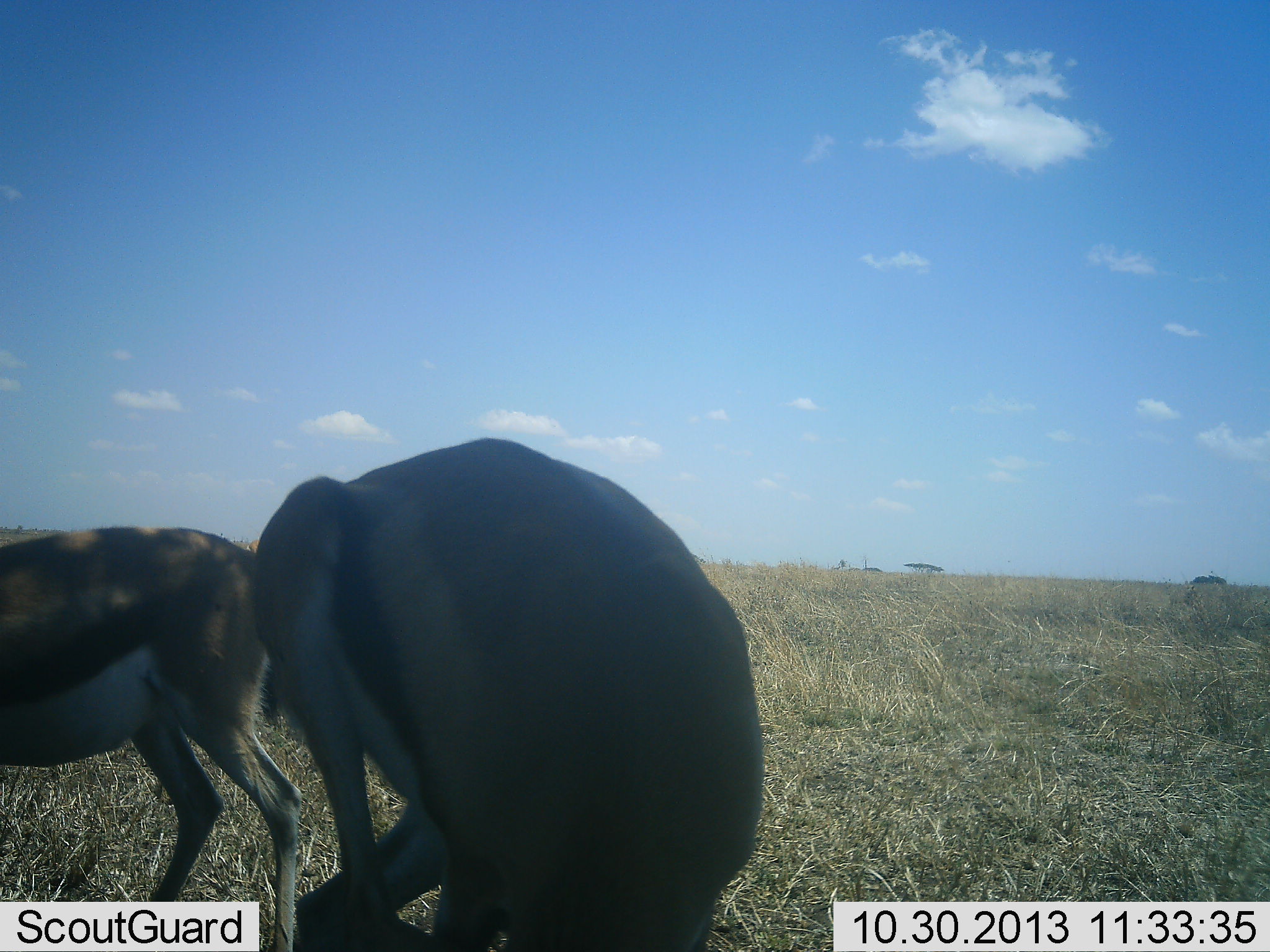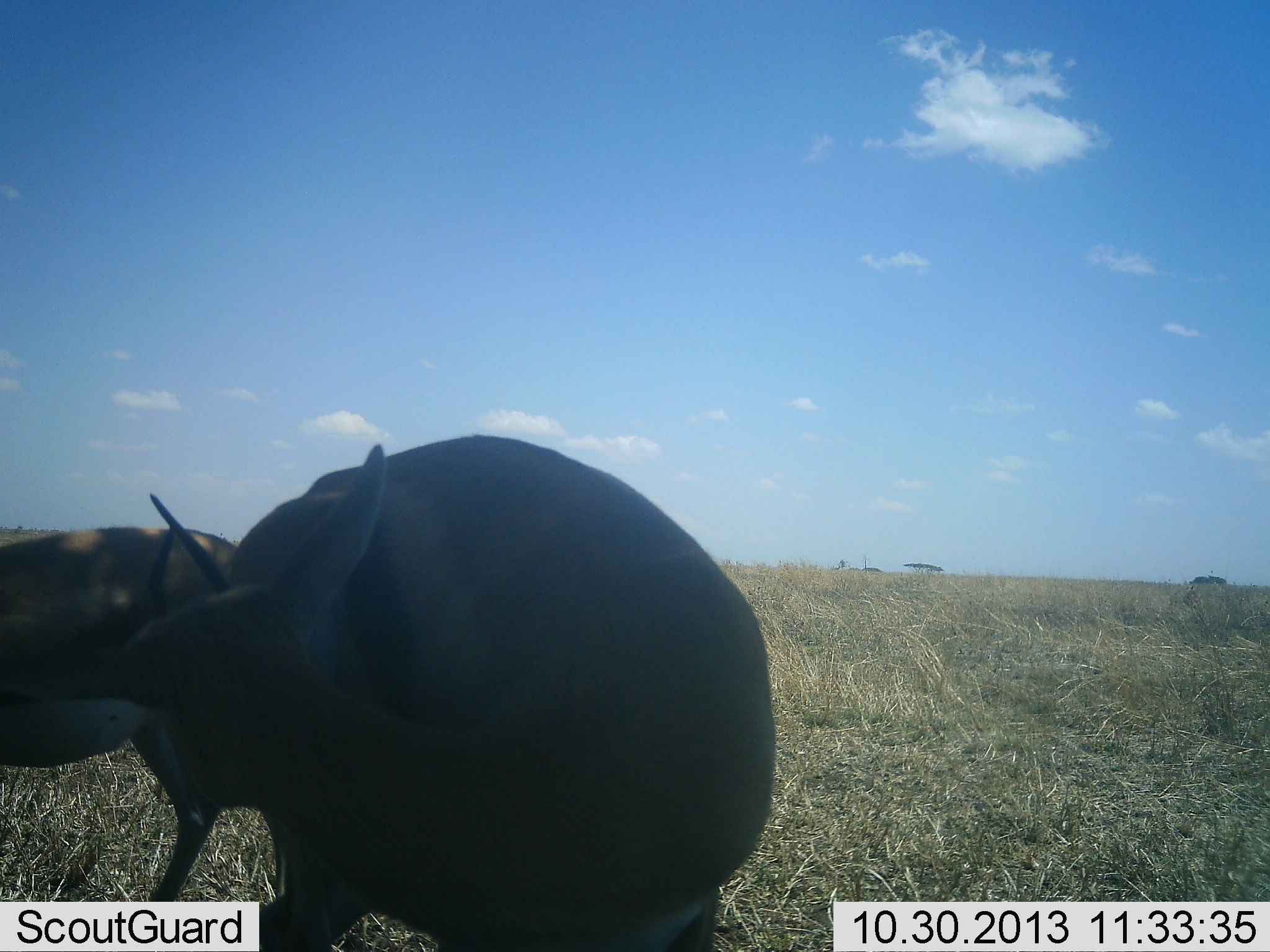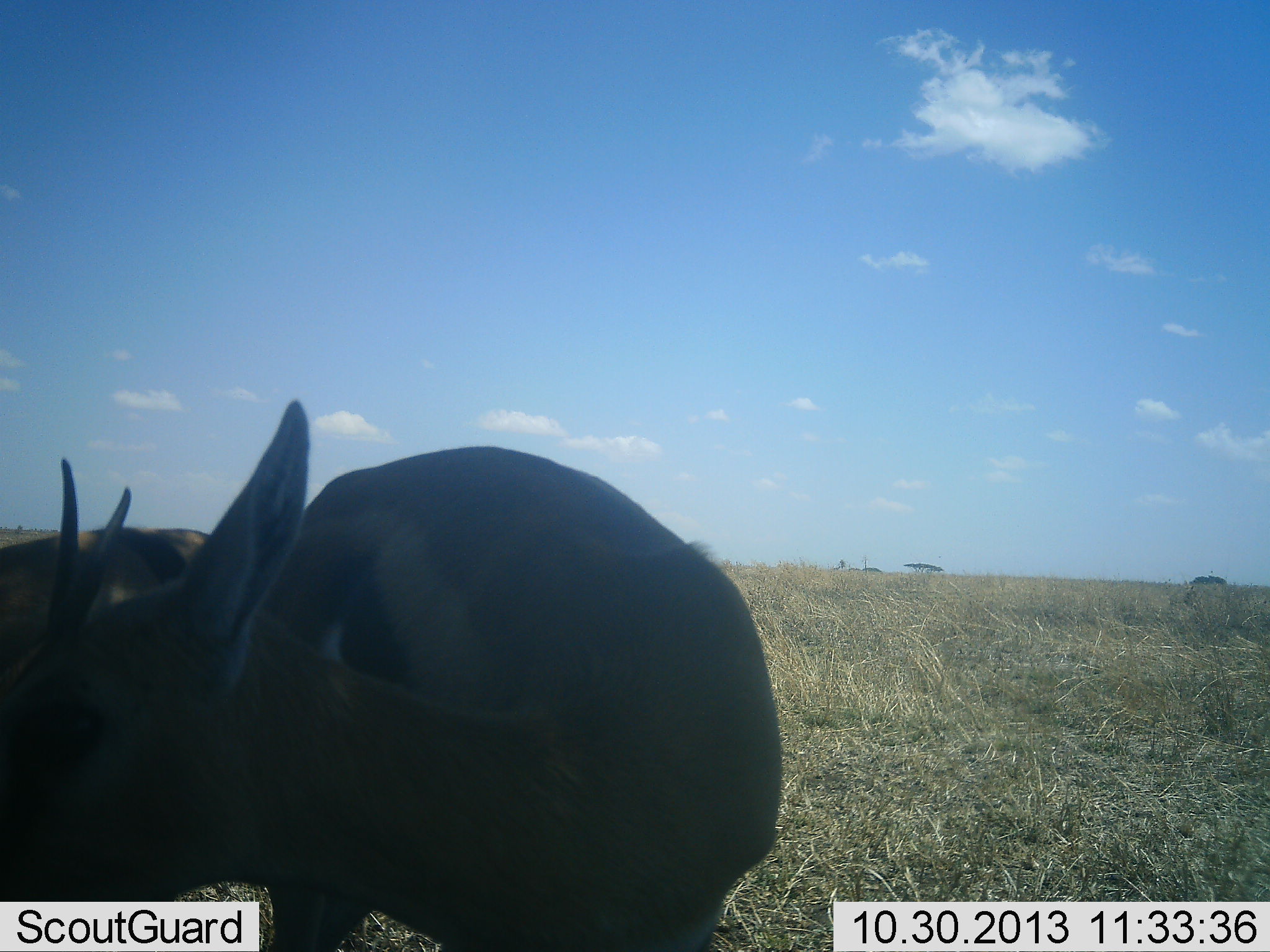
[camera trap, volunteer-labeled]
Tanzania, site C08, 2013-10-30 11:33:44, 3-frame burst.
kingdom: Animalia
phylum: Chordata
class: Mammalia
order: Artiodactyla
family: Bovidae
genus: Eudorcas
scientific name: Eudorcas thomsonii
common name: thomson's gazelle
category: gazellethomsons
Gazellethomsons (thomson's gazelle) (Eudorcas thomsonii), count 2. Behavior (volunteer vote fractions): standing 90%, resting 3%, moving 3%, interacting 7%. Young present (vote fraction): 0%. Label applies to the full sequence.